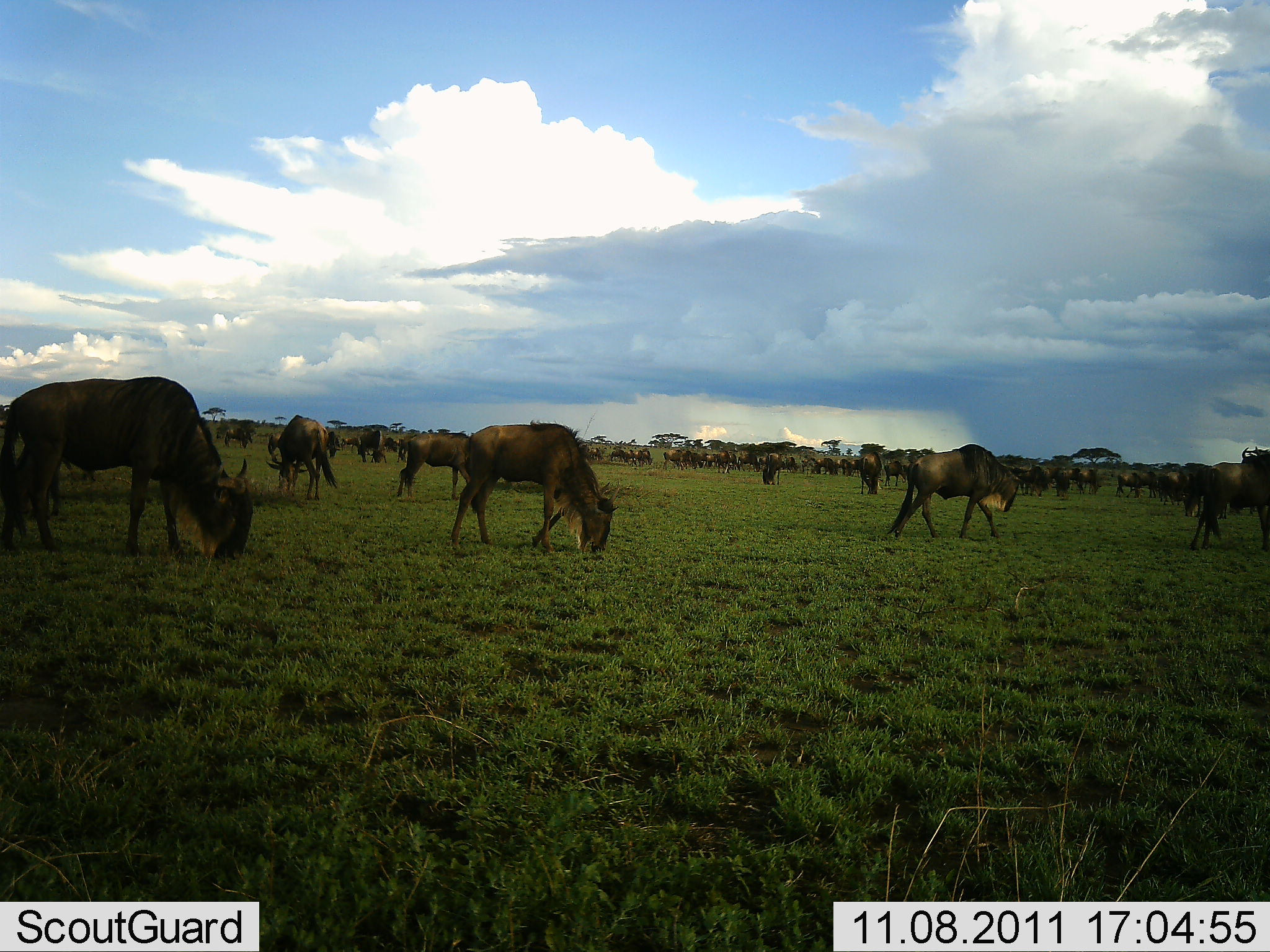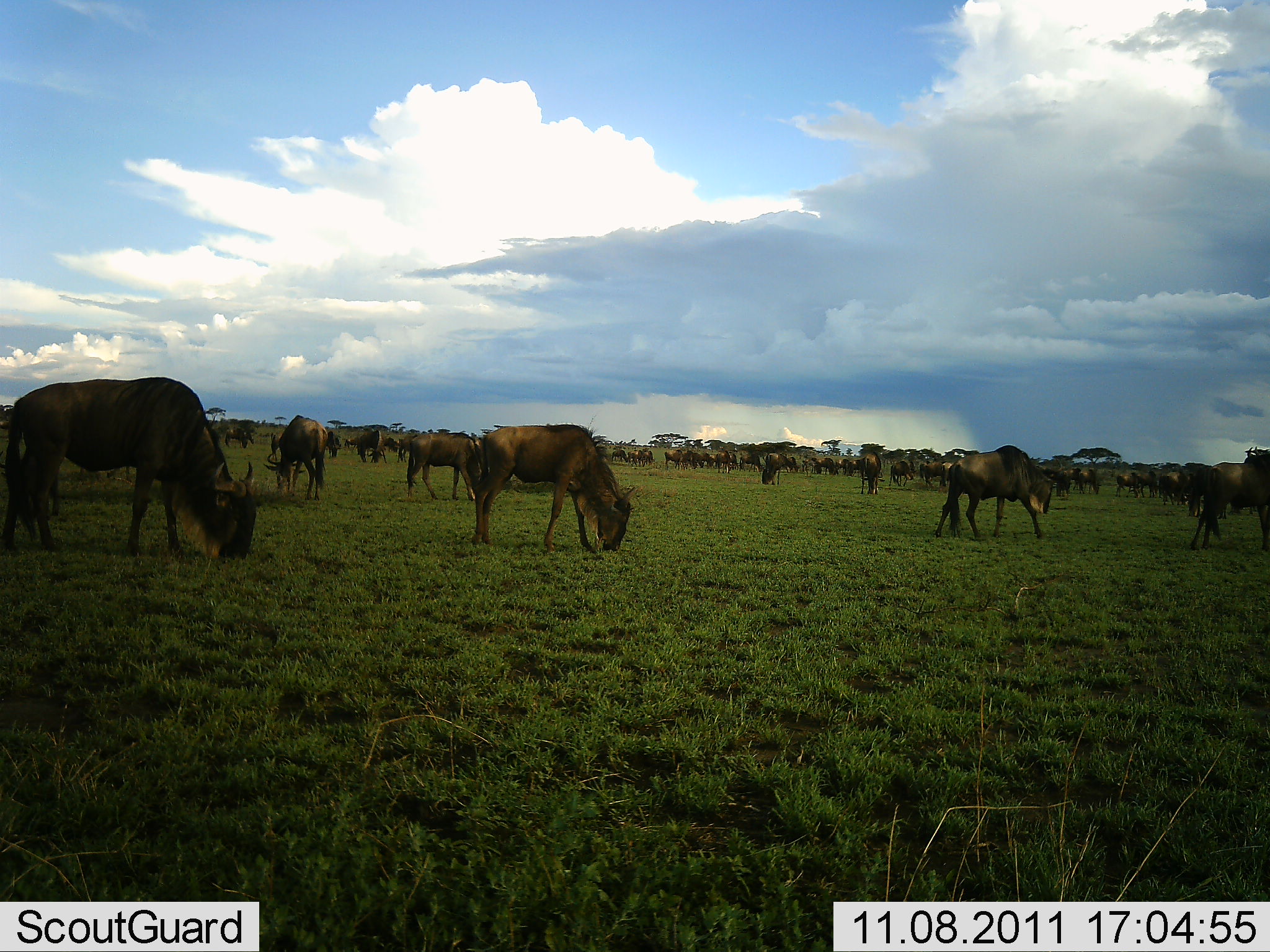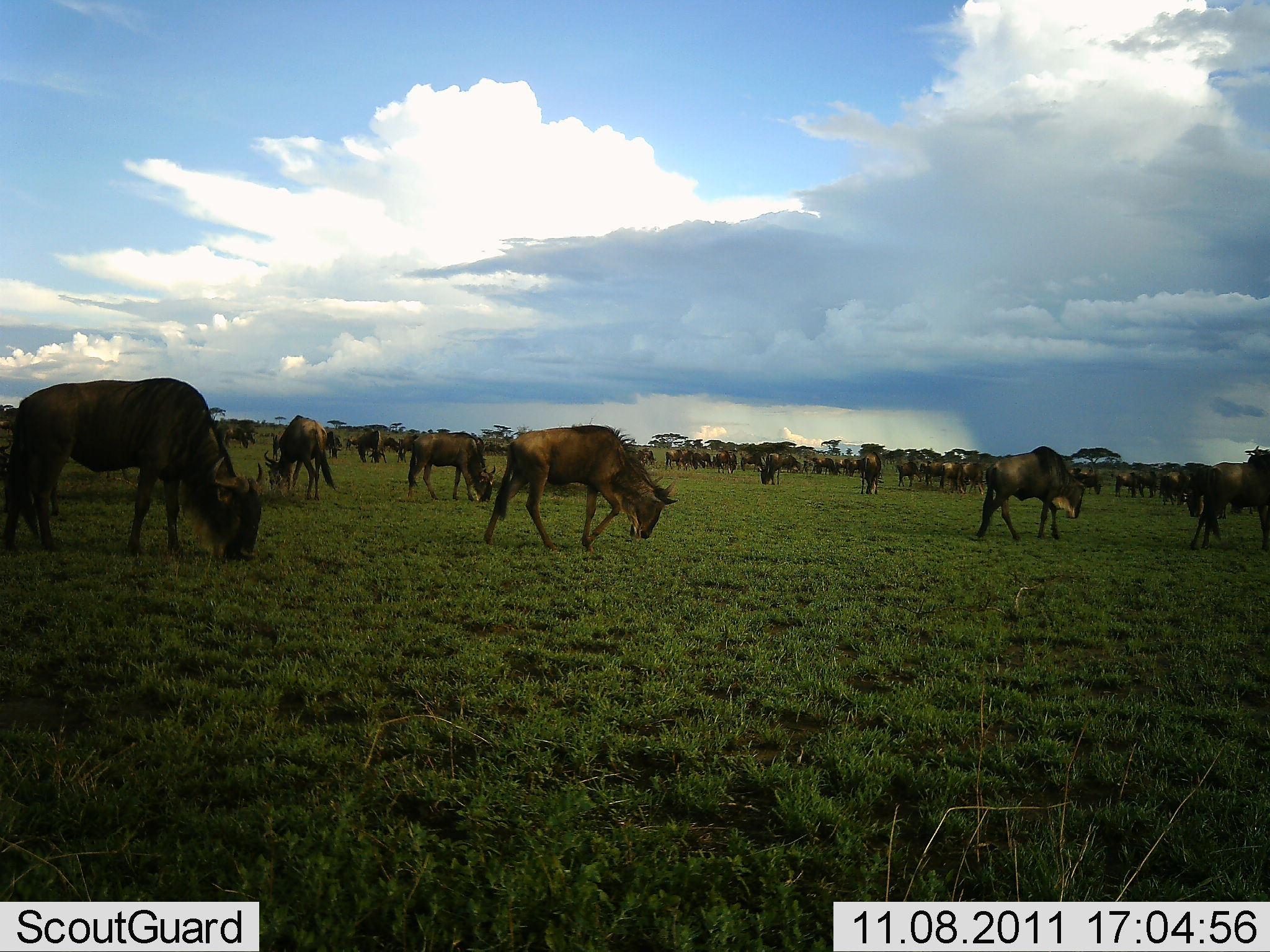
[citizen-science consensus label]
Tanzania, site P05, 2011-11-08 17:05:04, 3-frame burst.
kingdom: Animalia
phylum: Chordata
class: Mammalia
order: Artiodactyla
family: Bovidae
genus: Connochaetes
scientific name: Connochaetes taurinus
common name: blue wildebeest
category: wildebeest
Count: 11-50.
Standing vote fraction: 60%.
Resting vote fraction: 0%.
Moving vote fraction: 30%.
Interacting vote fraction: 10%.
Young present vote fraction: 0%.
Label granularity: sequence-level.